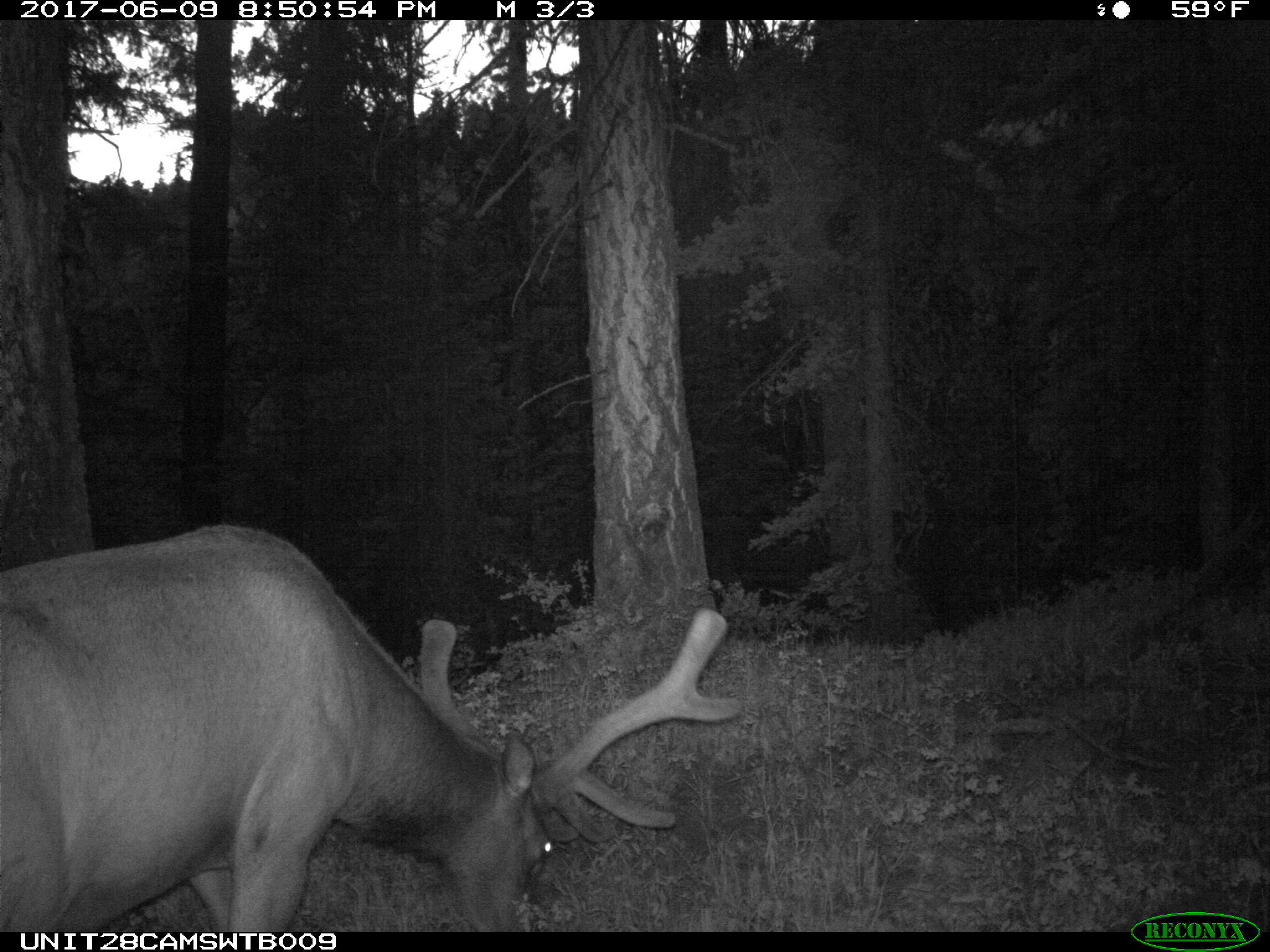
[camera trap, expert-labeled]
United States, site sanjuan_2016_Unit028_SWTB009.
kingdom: Animalia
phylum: Chordata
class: Mammalia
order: Artiodactyla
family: Cervidae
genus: Cervus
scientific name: Cervus elaphus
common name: red deer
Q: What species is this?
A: Cervus elaphus (red deer).